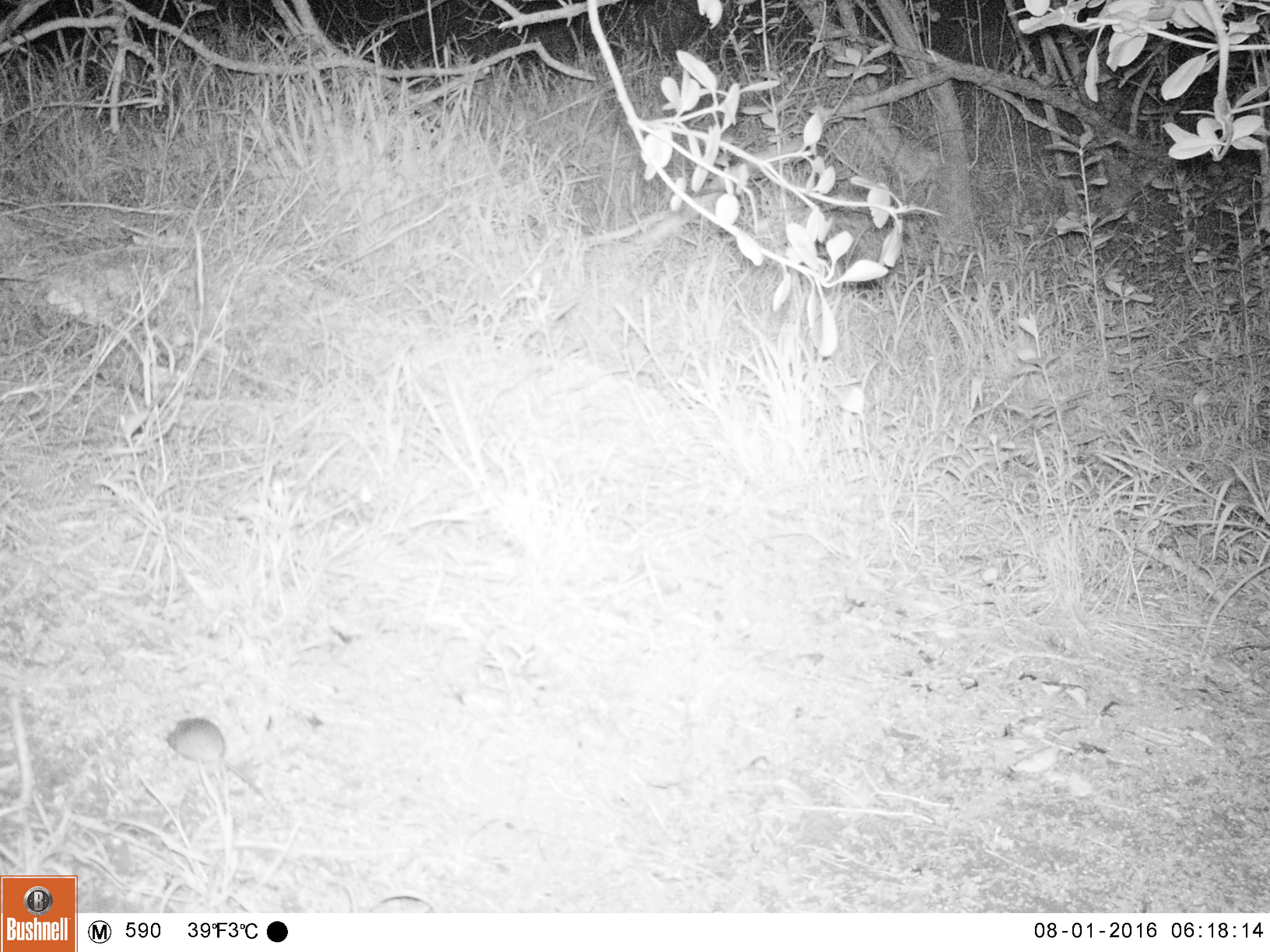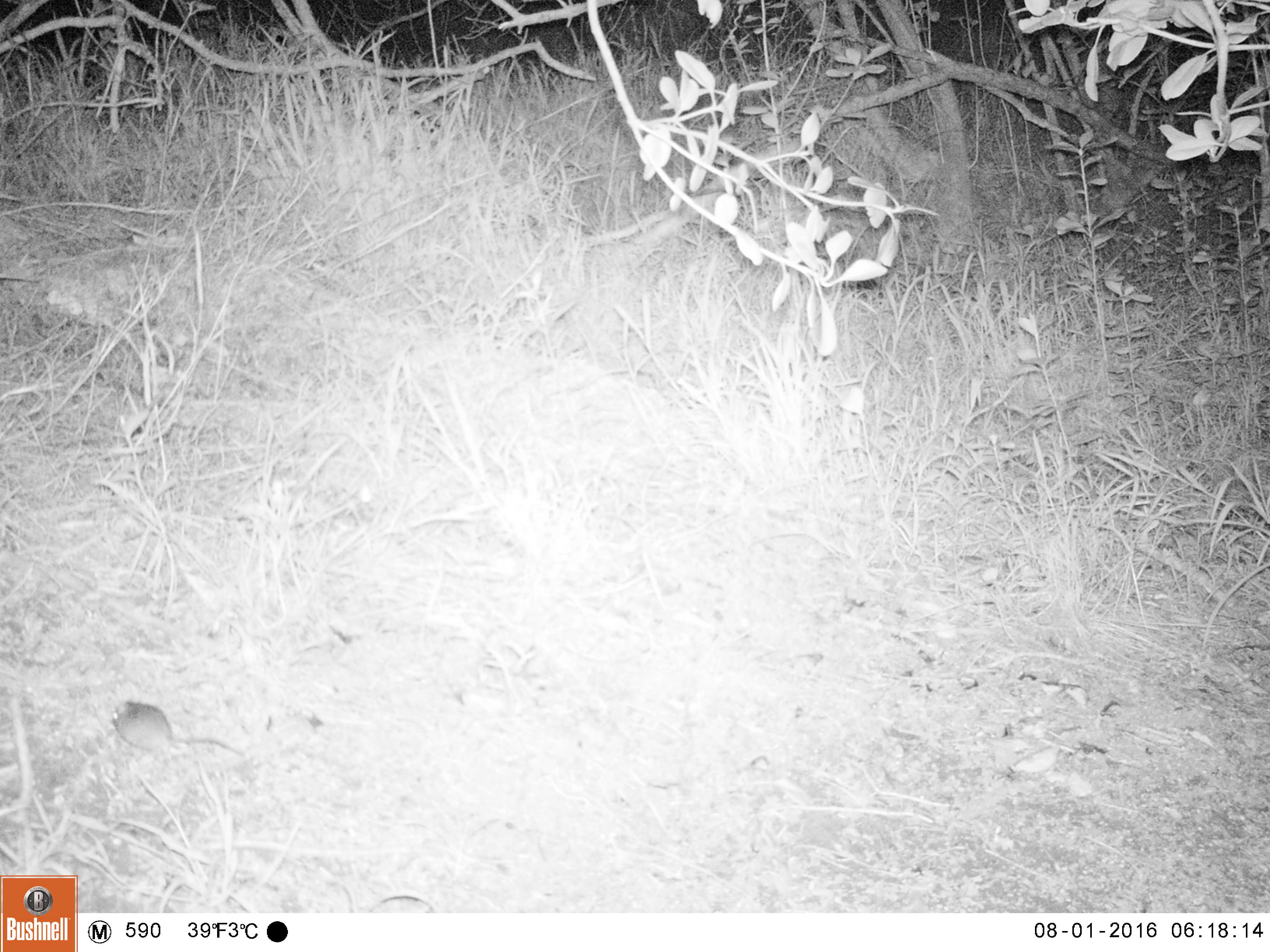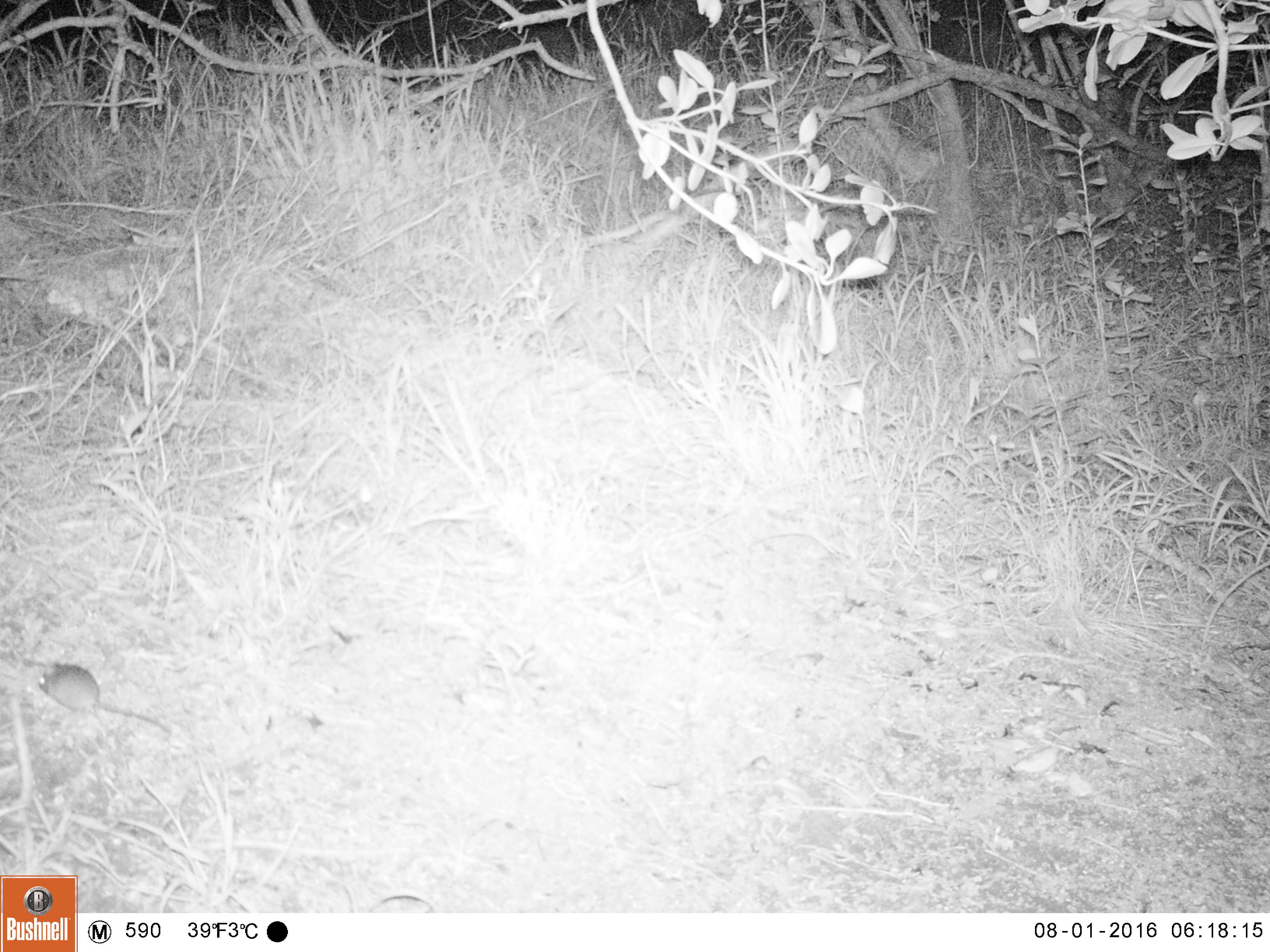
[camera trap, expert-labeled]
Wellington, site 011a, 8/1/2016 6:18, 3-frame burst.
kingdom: Animalia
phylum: Chordata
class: Mammalia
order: Rodentia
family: Muridae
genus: Mus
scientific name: Mus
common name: mouse